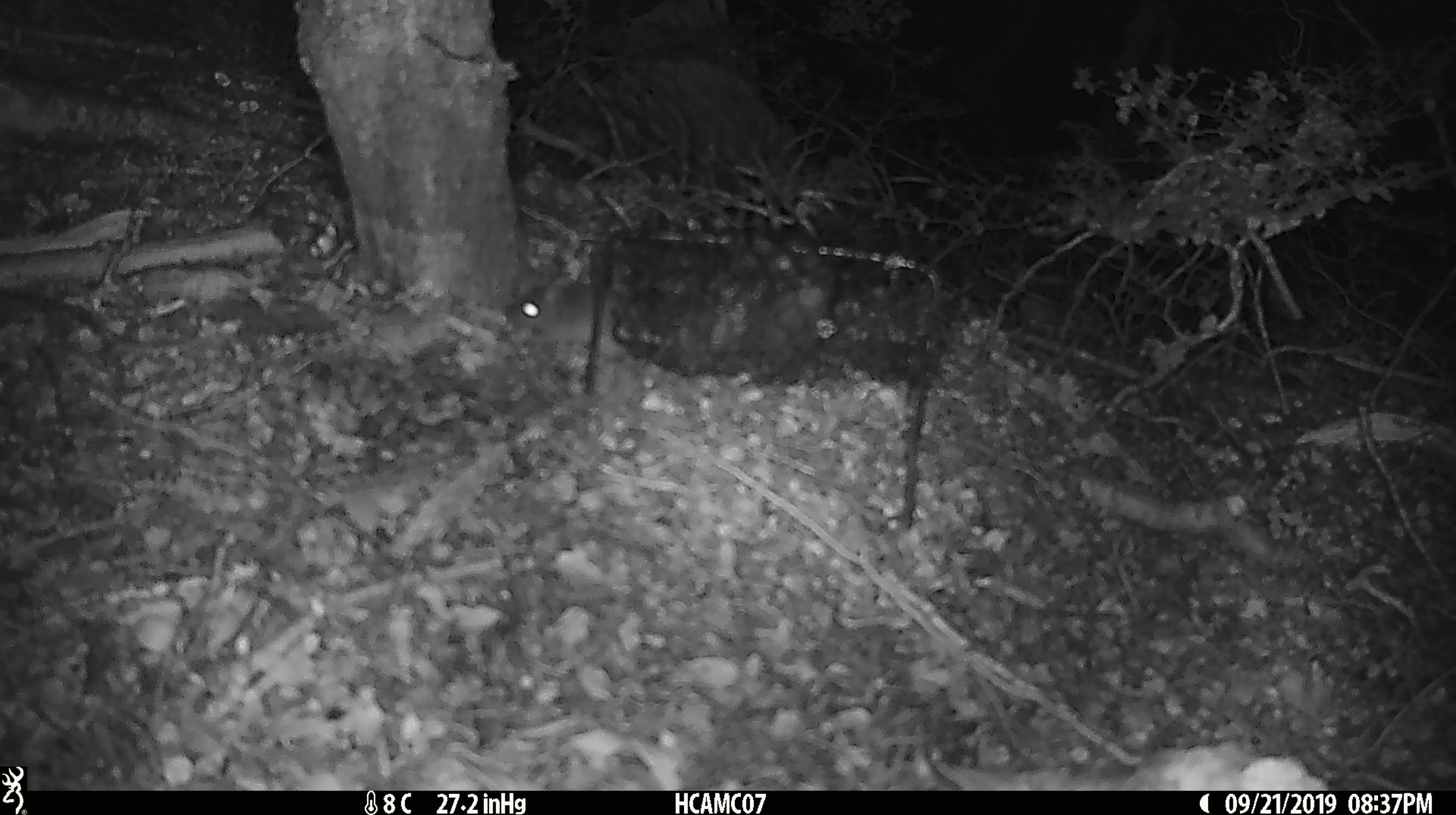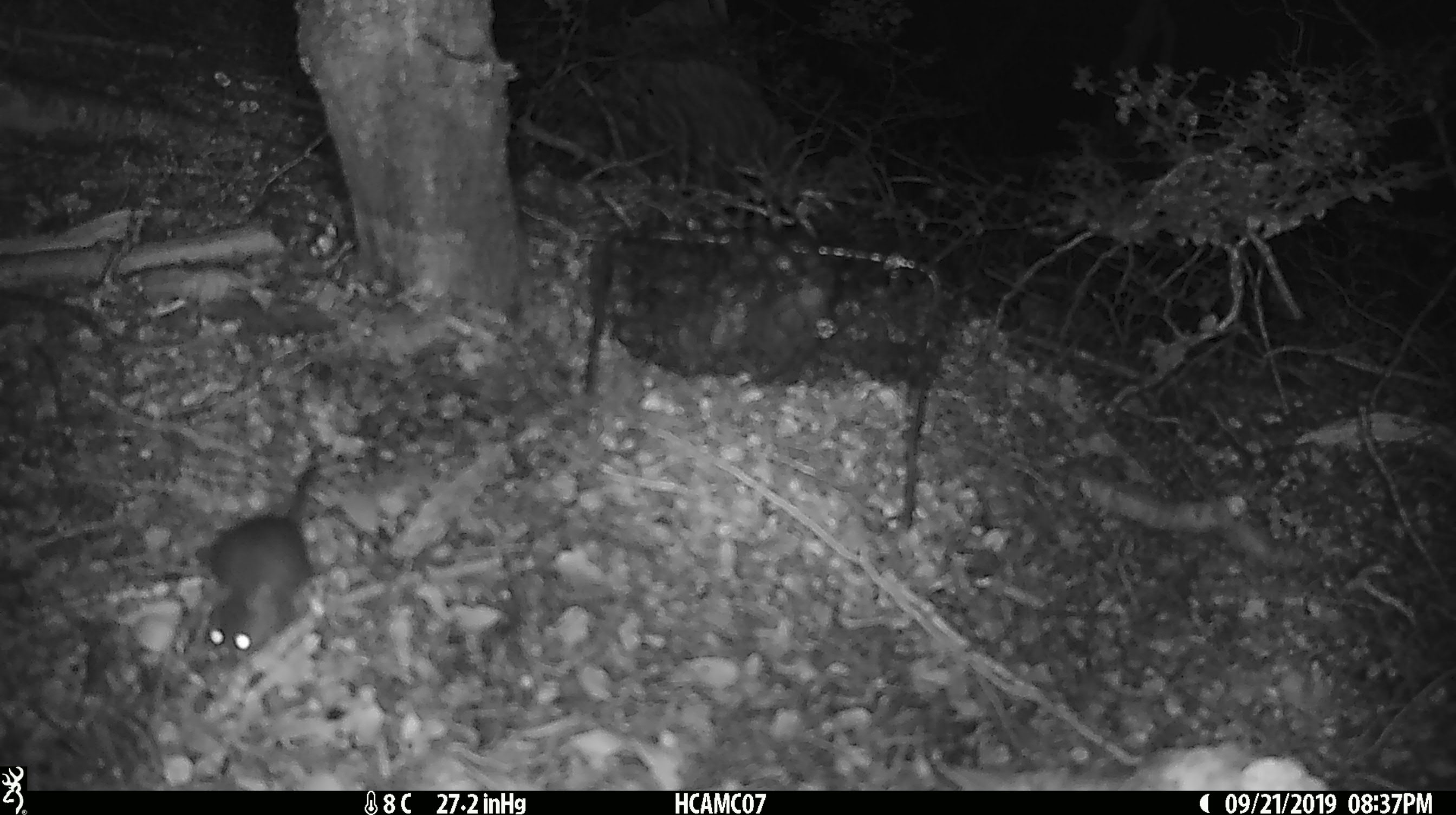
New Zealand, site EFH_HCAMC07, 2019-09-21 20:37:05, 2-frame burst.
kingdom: Animalia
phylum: Chordata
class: Mammalia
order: Rodentia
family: Muridae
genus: Mus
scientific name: Mus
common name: mouse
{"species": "mouse (Mus)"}